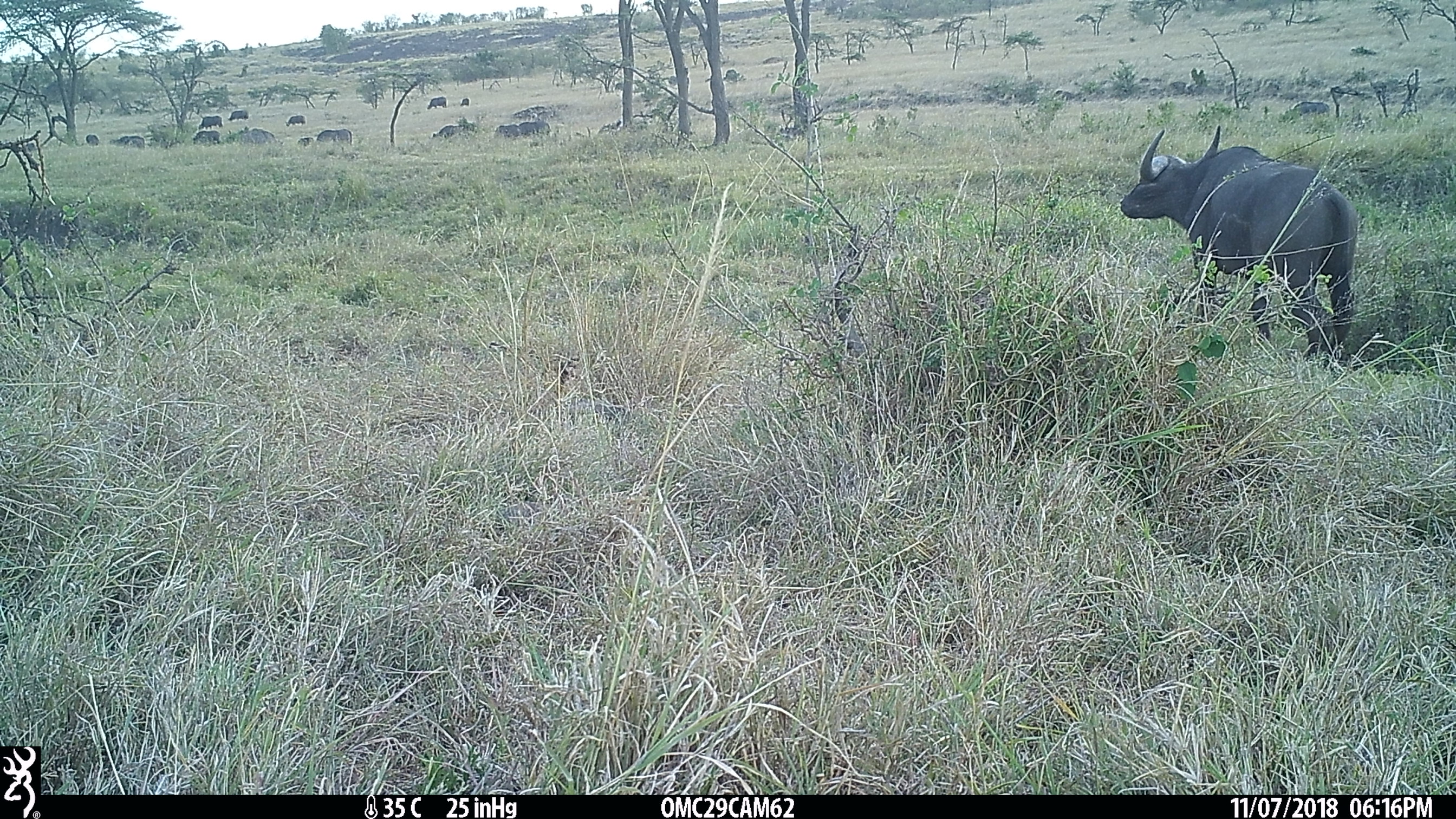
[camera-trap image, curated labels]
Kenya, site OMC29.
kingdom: Animalia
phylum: Chordata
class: Mammalia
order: Artiodactyla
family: Bovidae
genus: Syncerus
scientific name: Syncerus caffer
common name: buffalo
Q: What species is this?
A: Buffalo (Syncerus caffer).